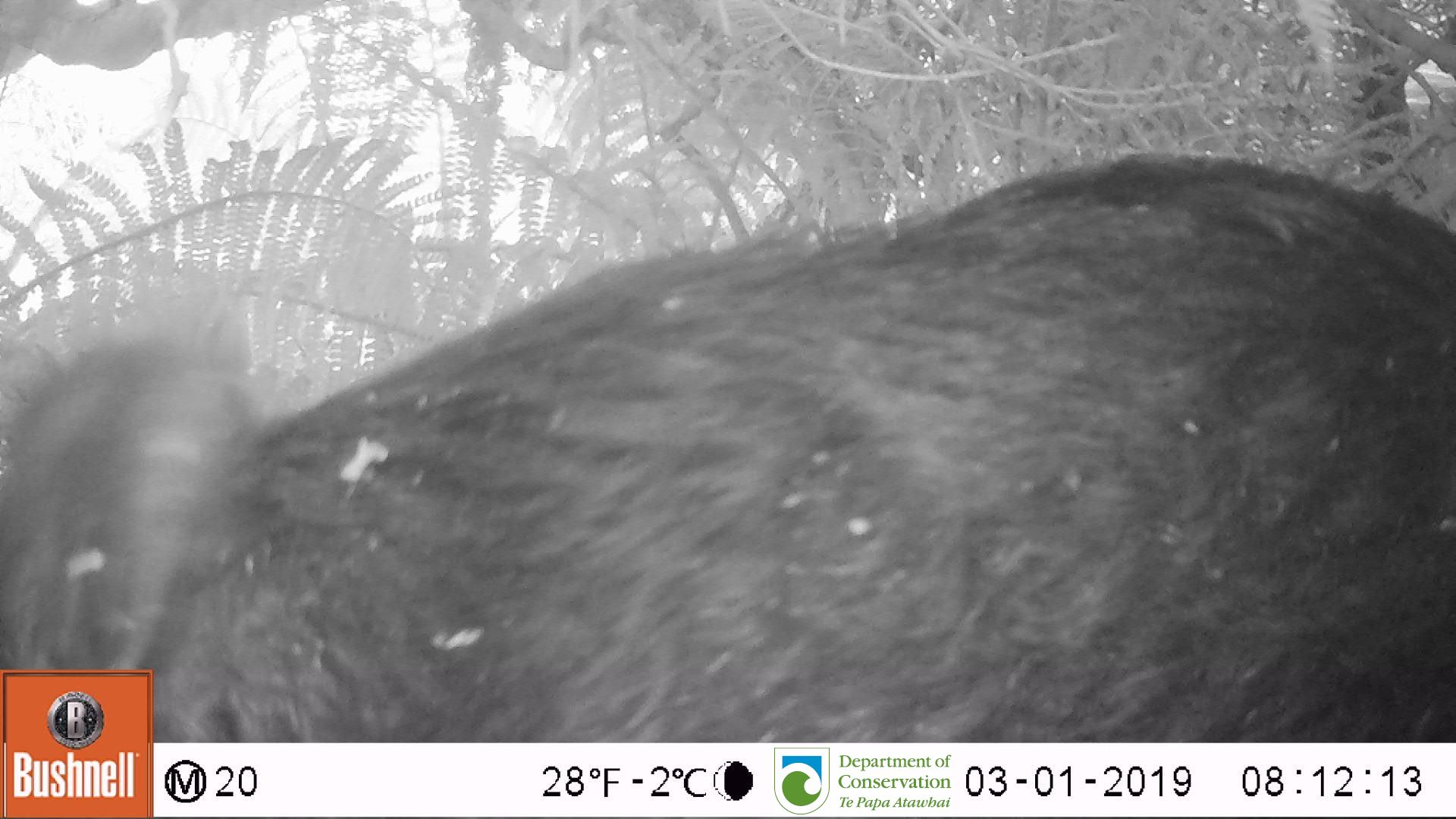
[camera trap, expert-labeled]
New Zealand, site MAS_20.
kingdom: Animalia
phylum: Chordata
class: Mammalia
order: Artiodactyla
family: Suidae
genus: Sus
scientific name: Sus scrofa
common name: pig